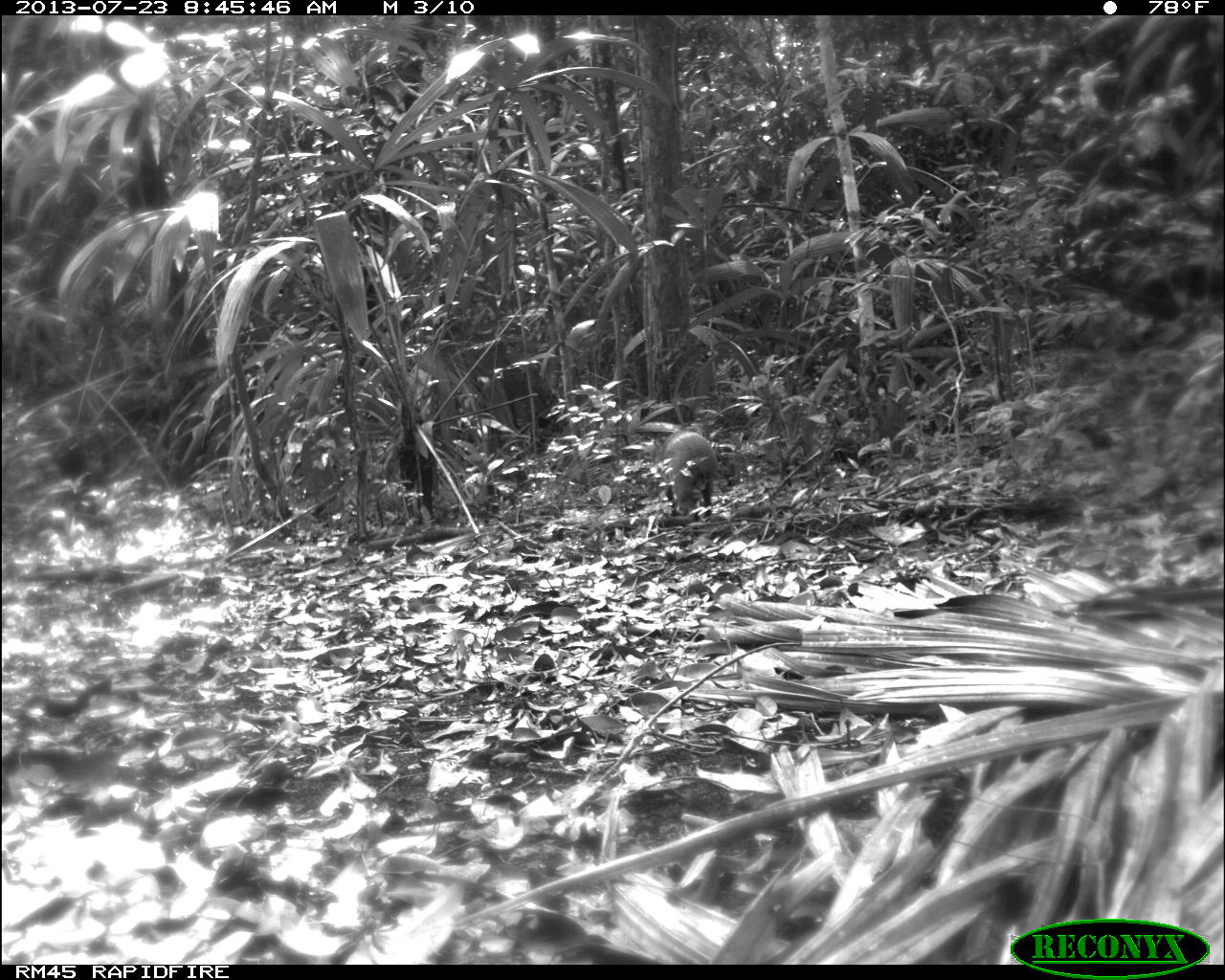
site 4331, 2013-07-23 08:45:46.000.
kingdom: Animalia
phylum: Chordata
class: Mammalia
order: Rodentia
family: Dasyproctidae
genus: Dasyprocta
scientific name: Dasyprocta punctata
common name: central american agouti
Dasyprocta punctata (central american agouti), count 1.